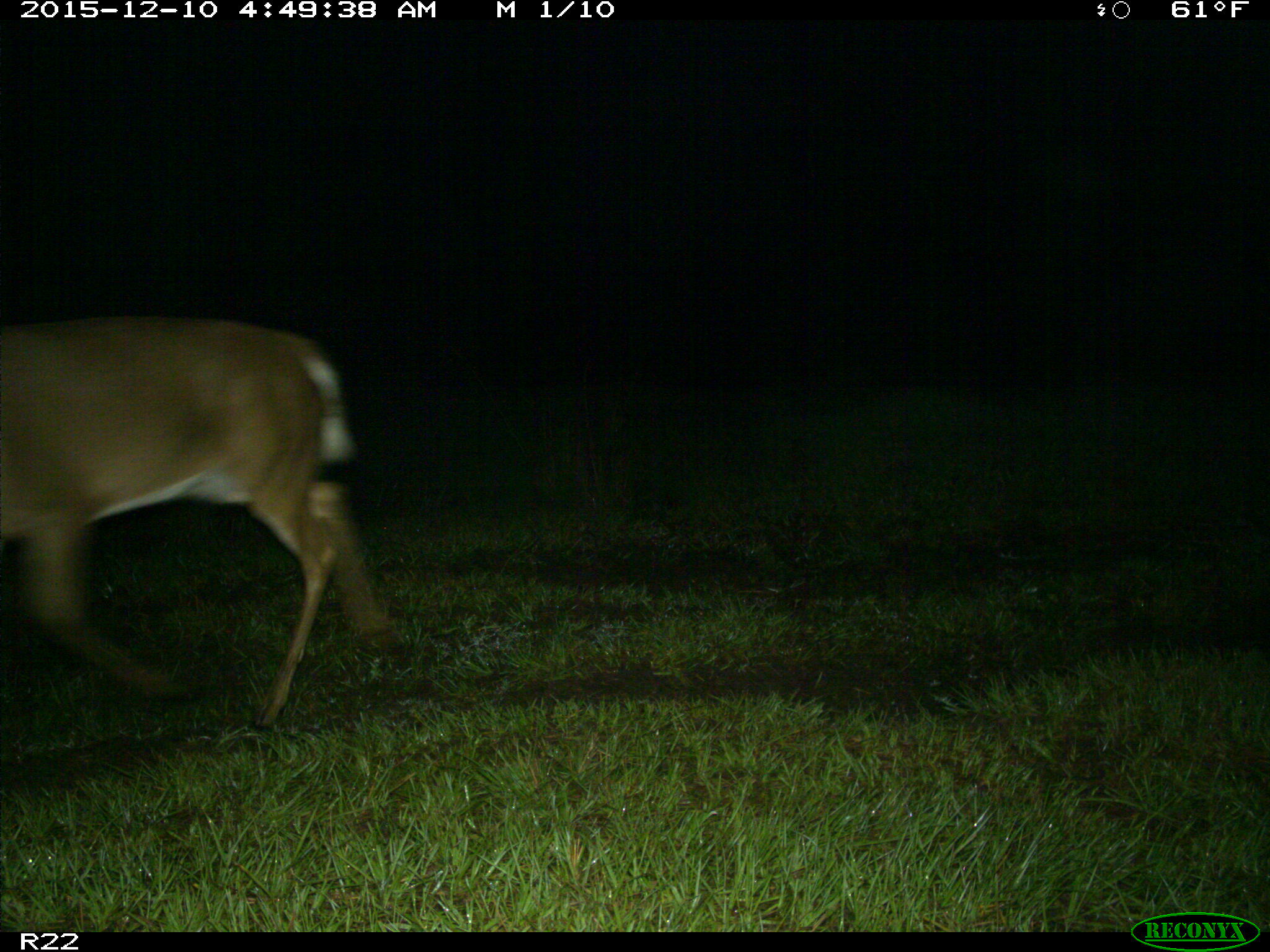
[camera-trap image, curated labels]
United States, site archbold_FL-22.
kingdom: Animalia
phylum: Chordata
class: Mammalia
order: Artiodactyla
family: Cervidae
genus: Odocoileus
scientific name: Odocoileus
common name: deer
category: unidentified deer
Unidentified deer (deer) (Odocoileus).